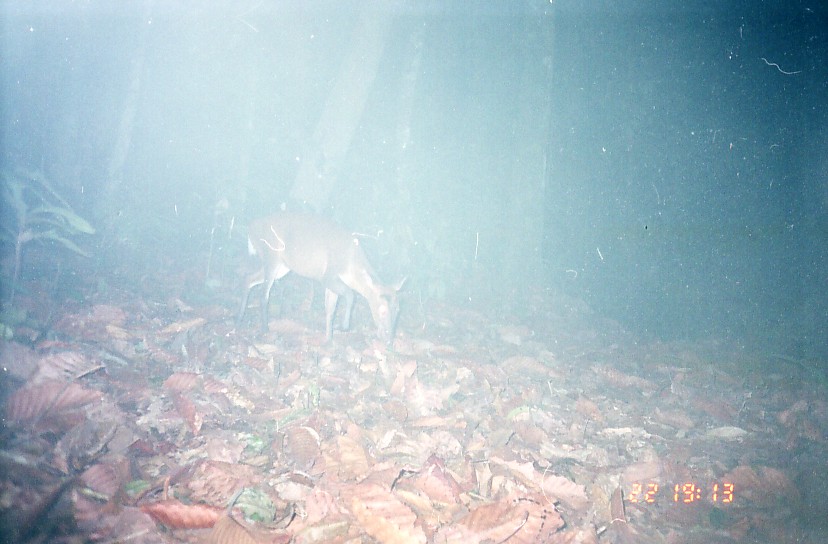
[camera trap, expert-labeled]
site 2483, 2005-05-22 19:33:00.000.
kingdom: Animalia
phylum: Chordata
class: Mammalia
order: Artiodactyla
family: Cervidae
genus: Muntiacus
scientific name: Muntiacus muntjak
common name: southern red muntjac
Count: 1.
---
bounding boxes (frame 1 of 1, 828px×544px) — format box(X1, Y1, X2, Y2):
muntiacus muntjak: box(236, 209, 410, 346)